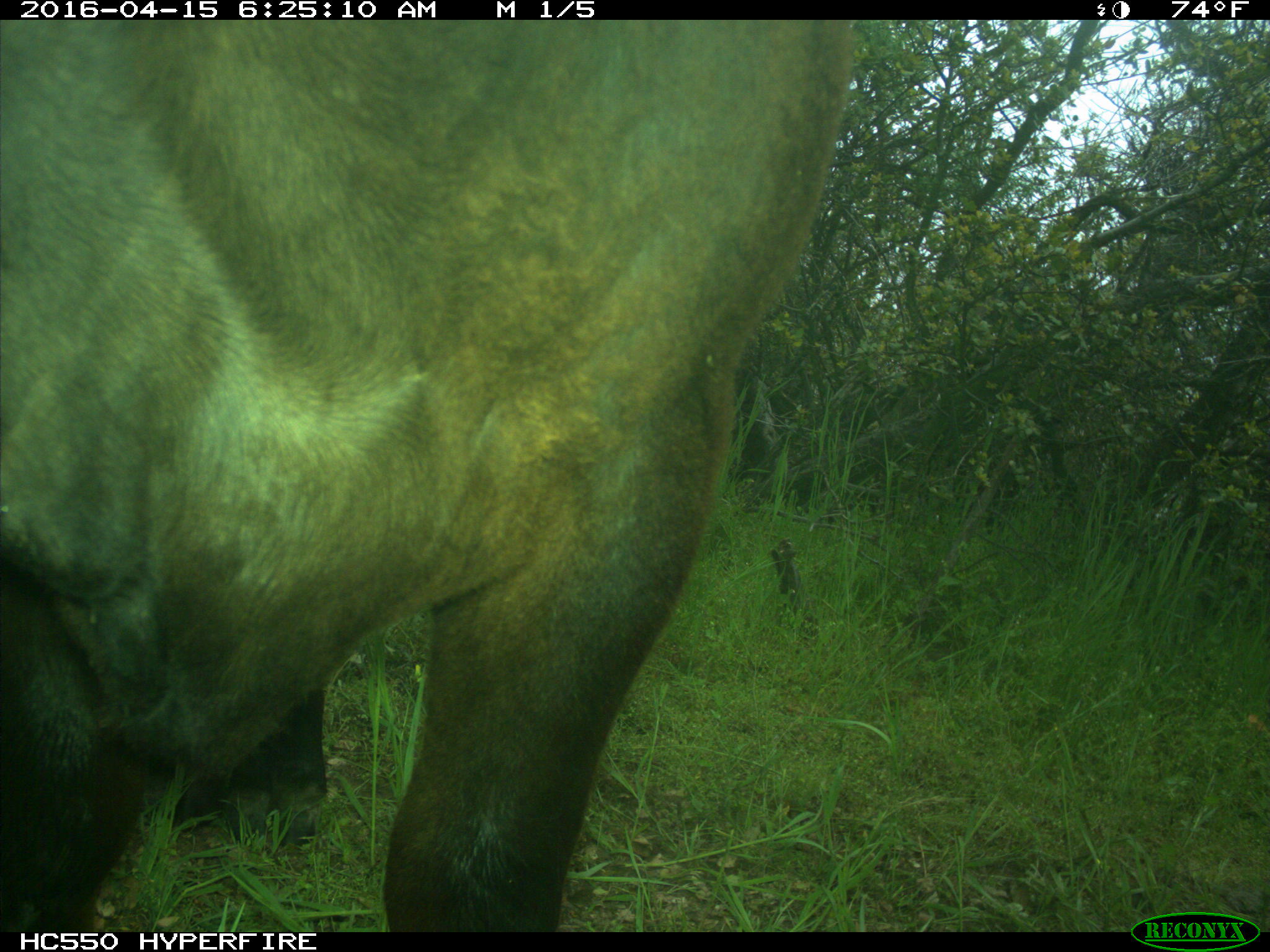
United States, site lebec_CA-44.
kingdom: Animalia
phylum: Chordata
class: Mammalia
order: Artiodactyla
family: Bovidae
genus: Bos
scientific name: Bos taurus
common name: domestic cow